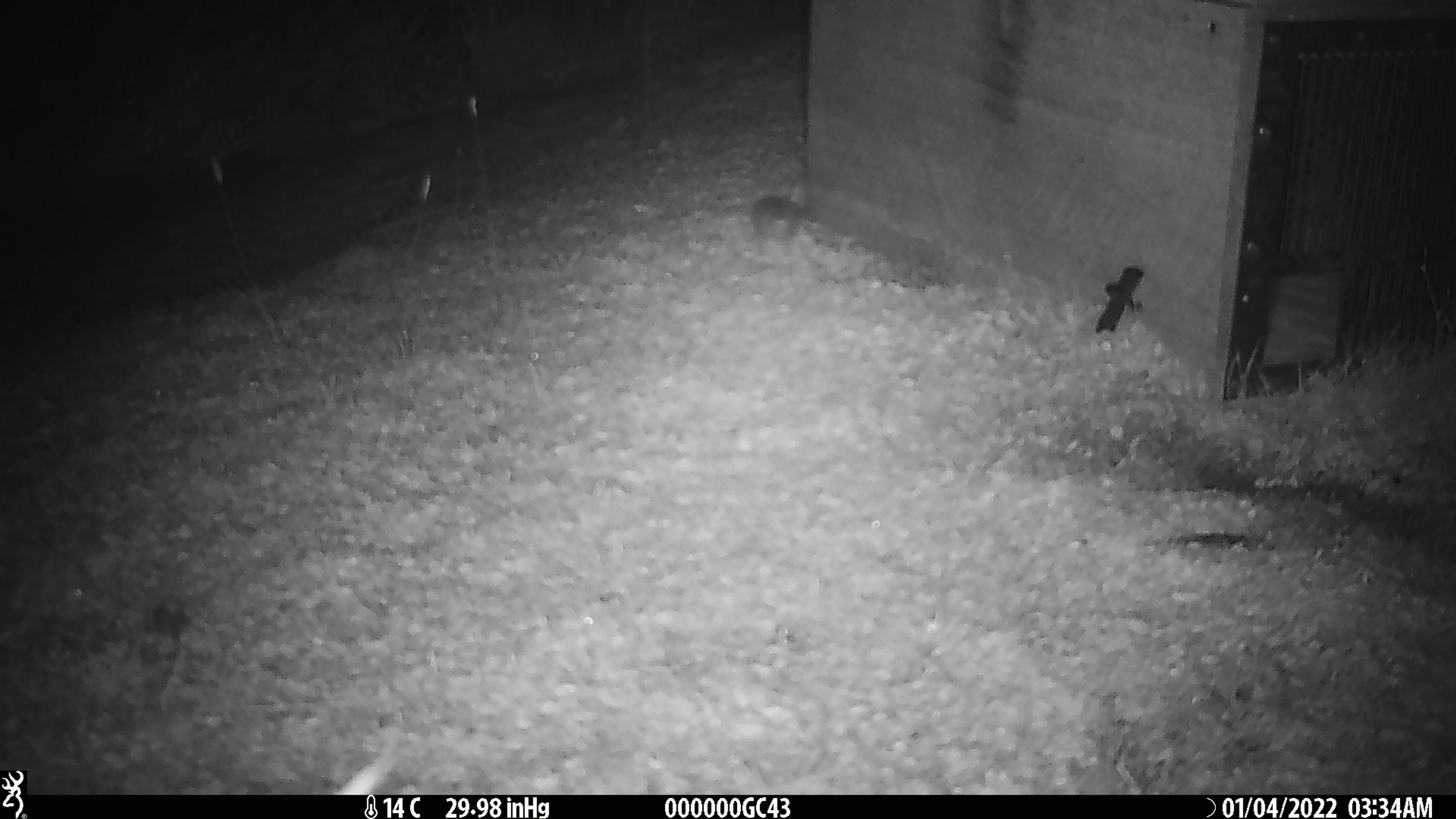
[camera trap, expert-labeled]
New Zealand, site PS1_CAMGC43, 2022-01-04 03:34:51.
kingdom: Animalia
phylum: Chordata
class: Mammalia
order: Rodentia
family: Muridae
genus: Mus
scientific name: Mus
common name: mouse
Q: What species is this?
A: Mouse (Mus).